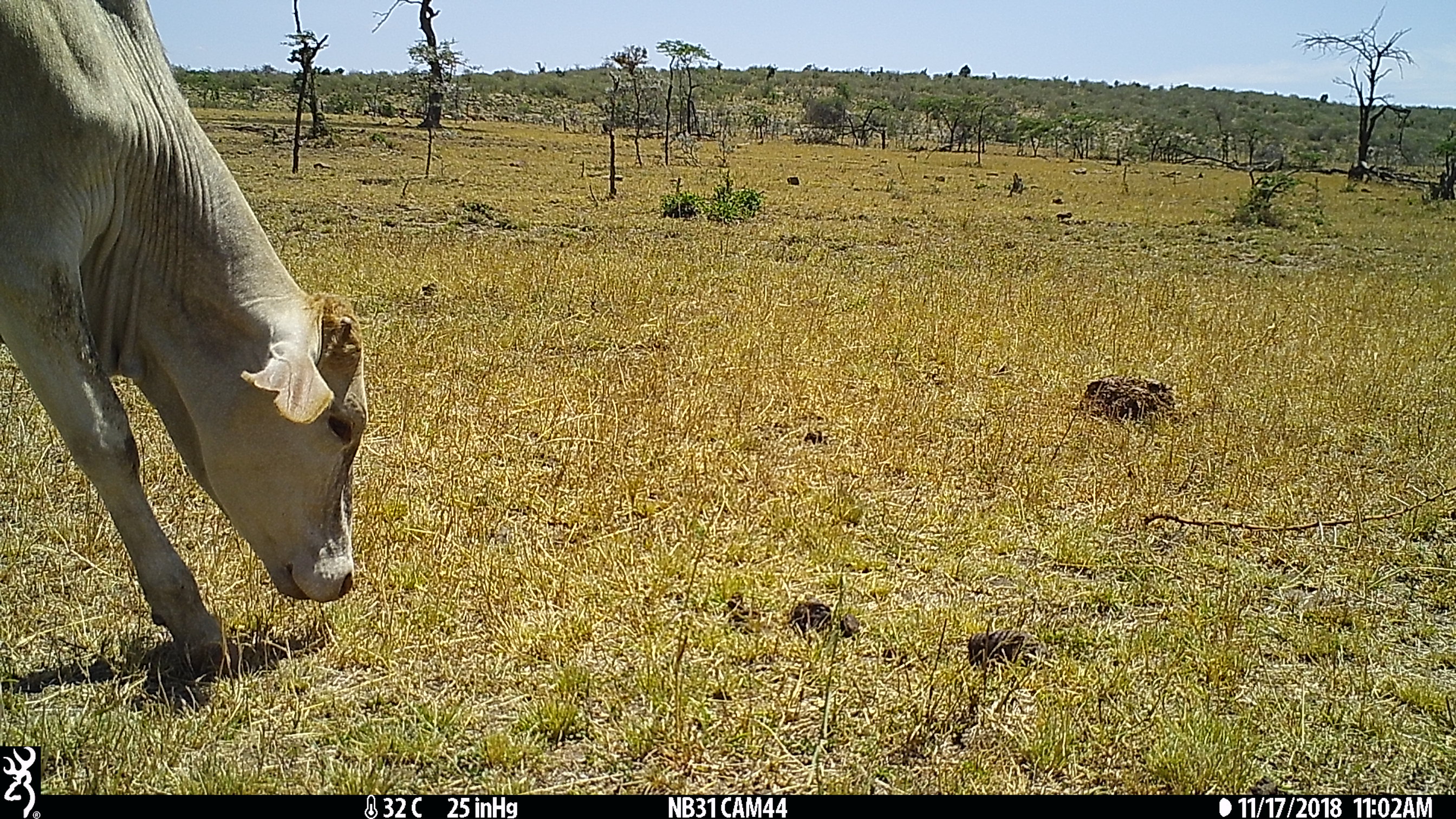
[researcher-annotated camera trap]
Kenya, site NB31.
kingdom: Animalia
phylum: Chordata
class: Mammalia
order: Artiodactyla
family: Bovidae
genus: Bos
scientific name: Bos taurus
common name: cattle